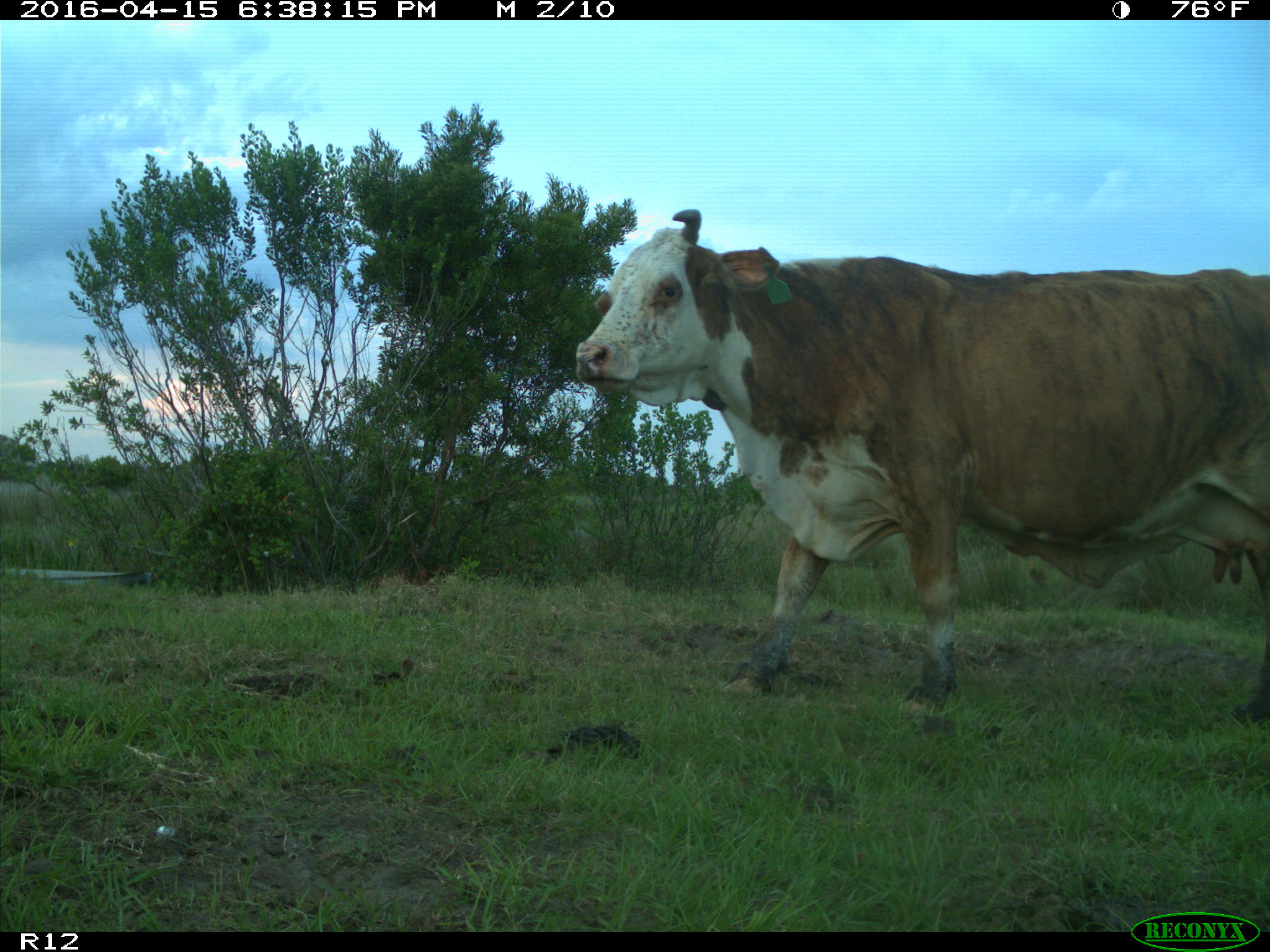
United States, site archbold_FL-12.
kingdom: Animalia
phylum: Chordata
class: Mammalia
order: Artiodactyla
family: Bovidae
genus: Bos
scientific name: Bos taurus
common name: domestic cow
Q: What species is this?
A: Bos taurus (domestic cow).